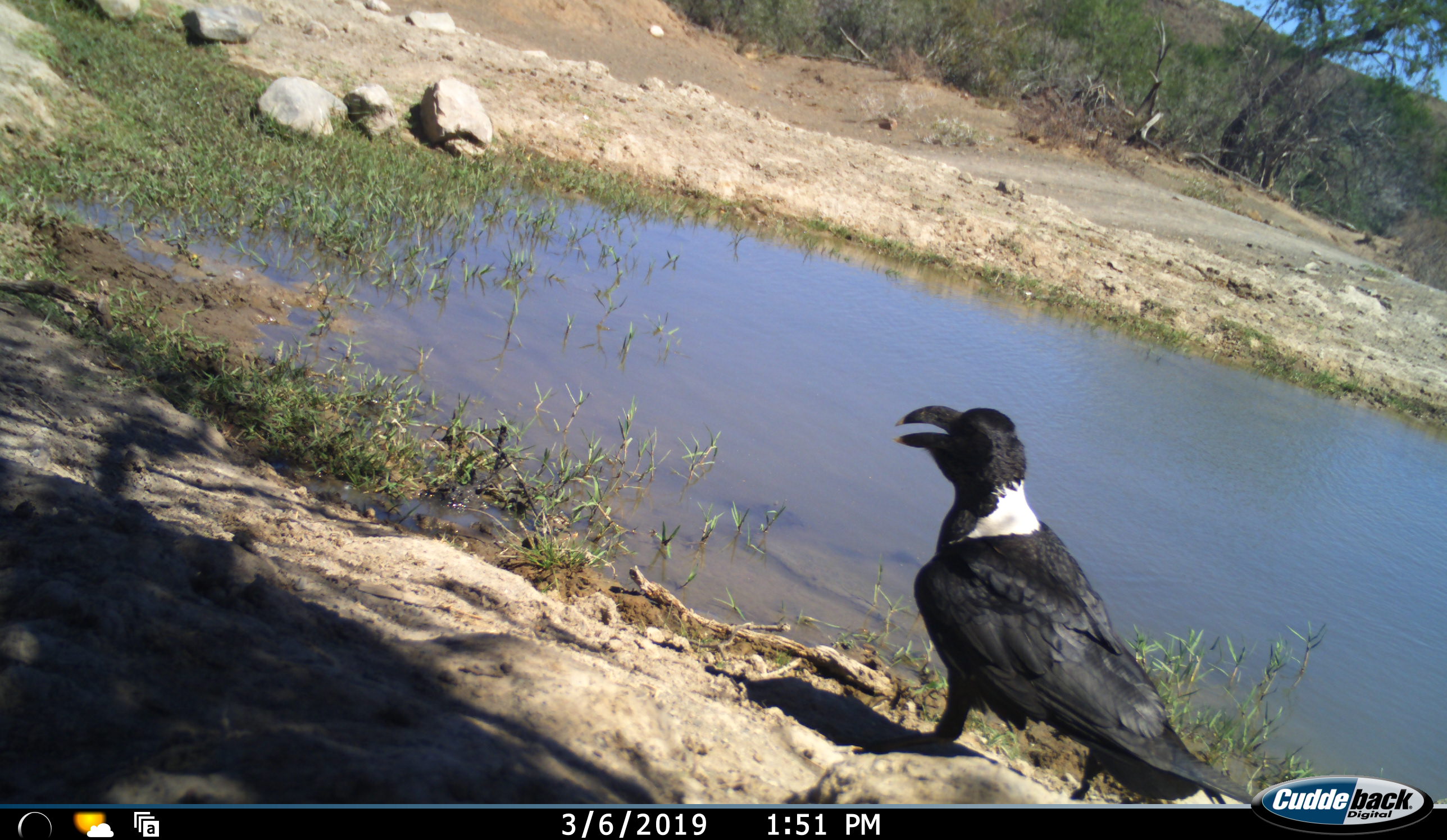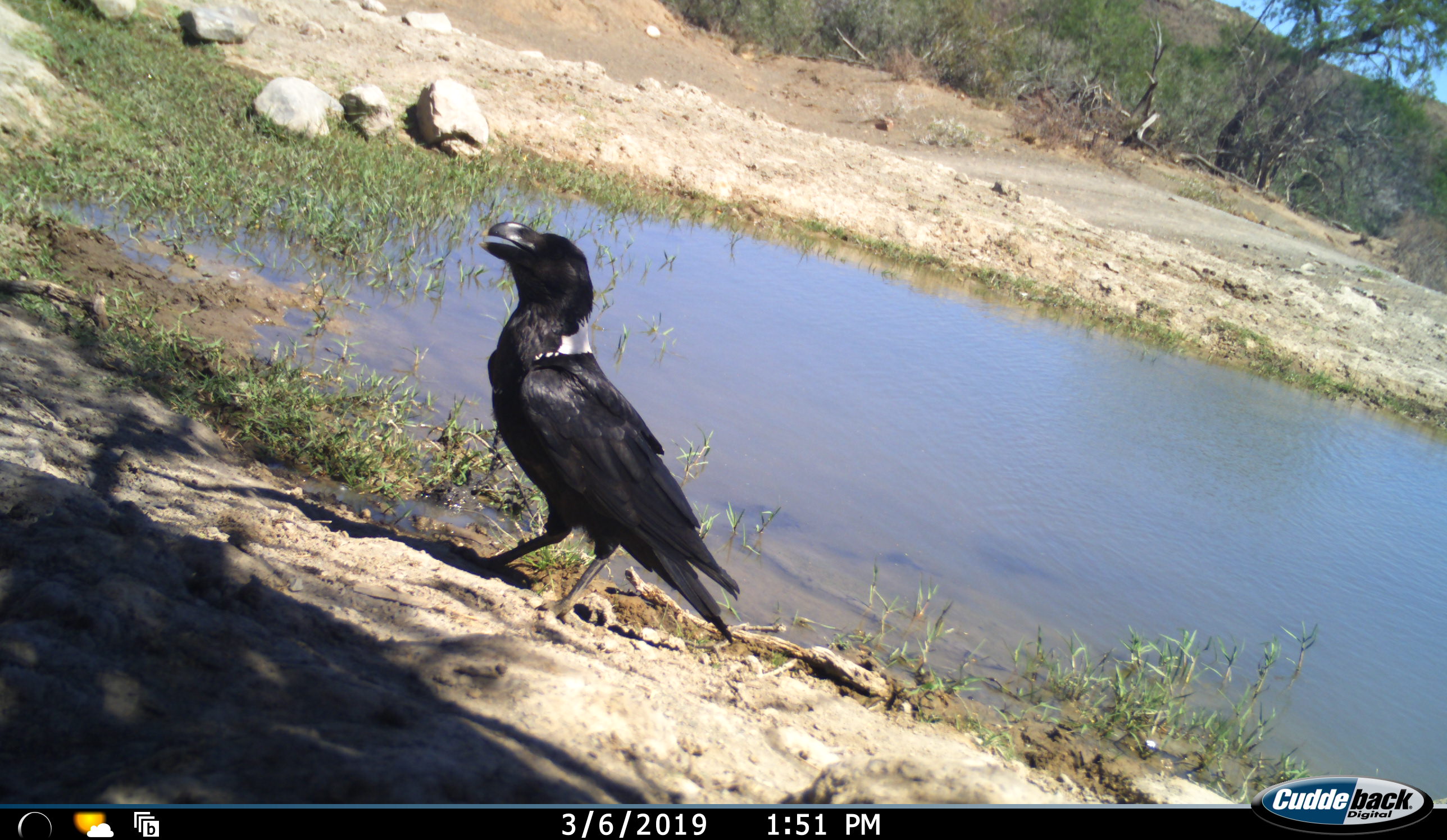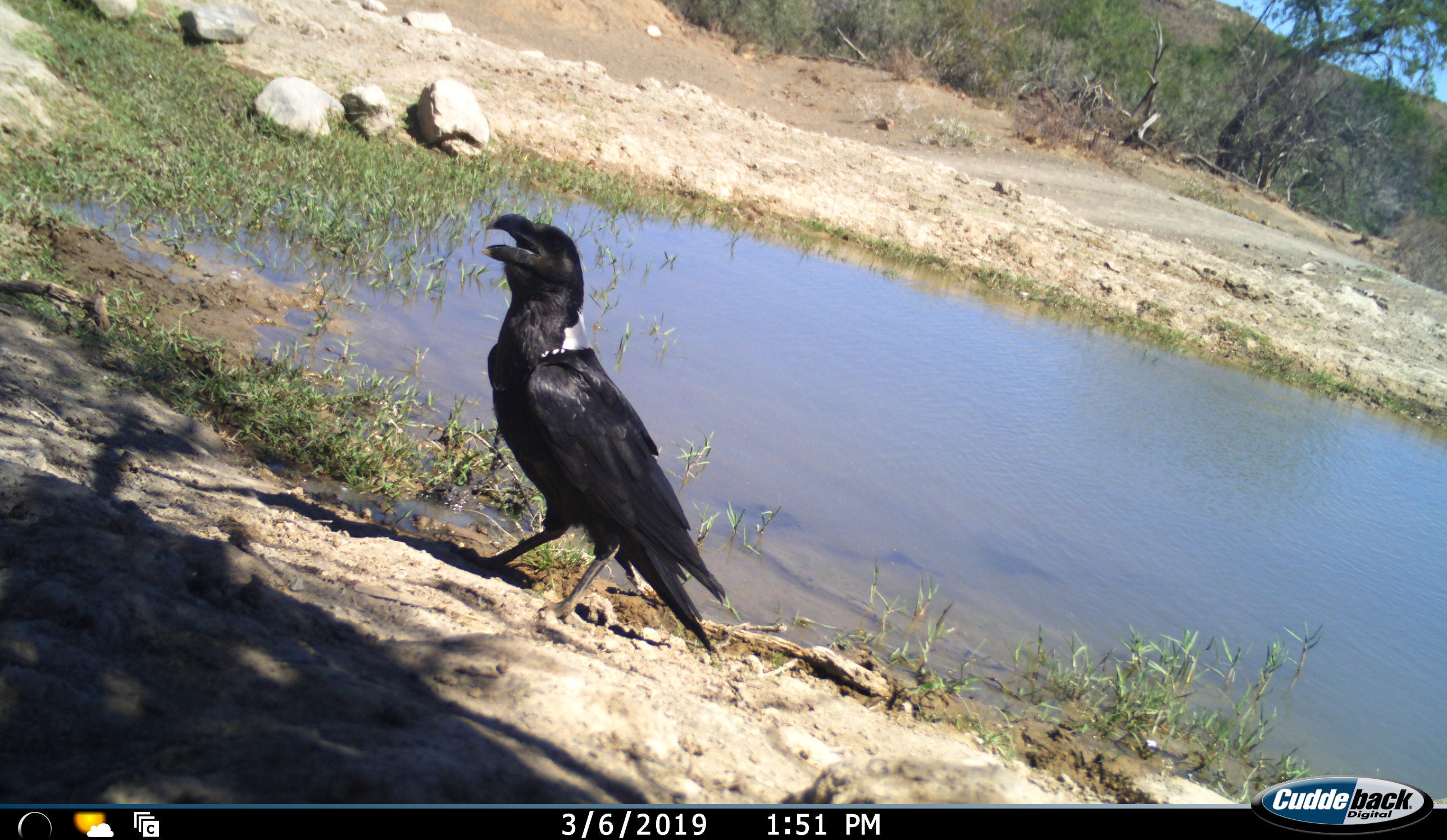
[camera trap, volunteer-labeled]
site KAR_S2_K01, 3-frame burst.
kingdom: Animalia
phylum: Chordata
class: Aves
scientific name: Aves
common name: bird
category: birdother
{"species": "birdother (bird) (Aves)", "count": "1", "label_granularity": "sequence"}